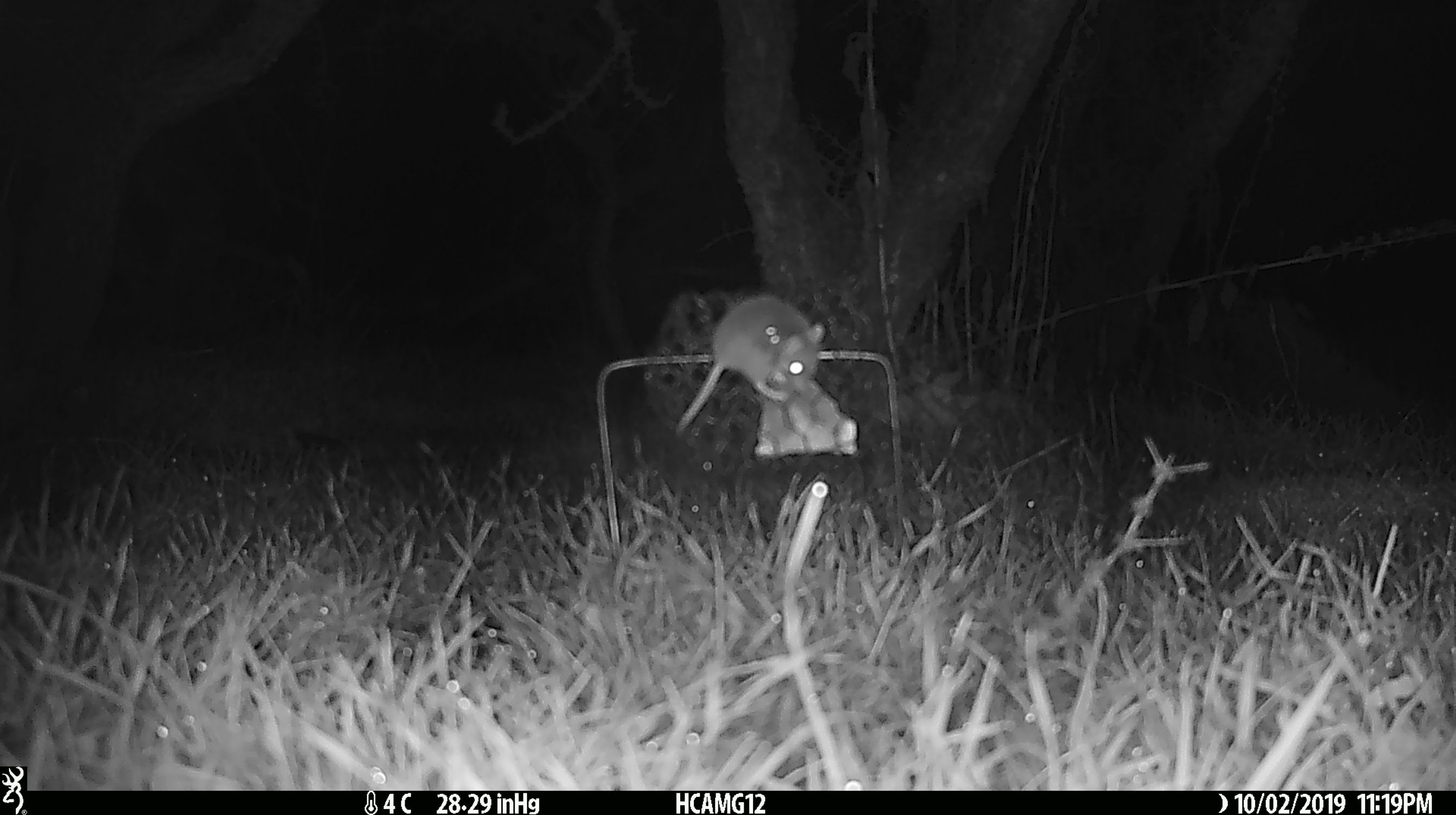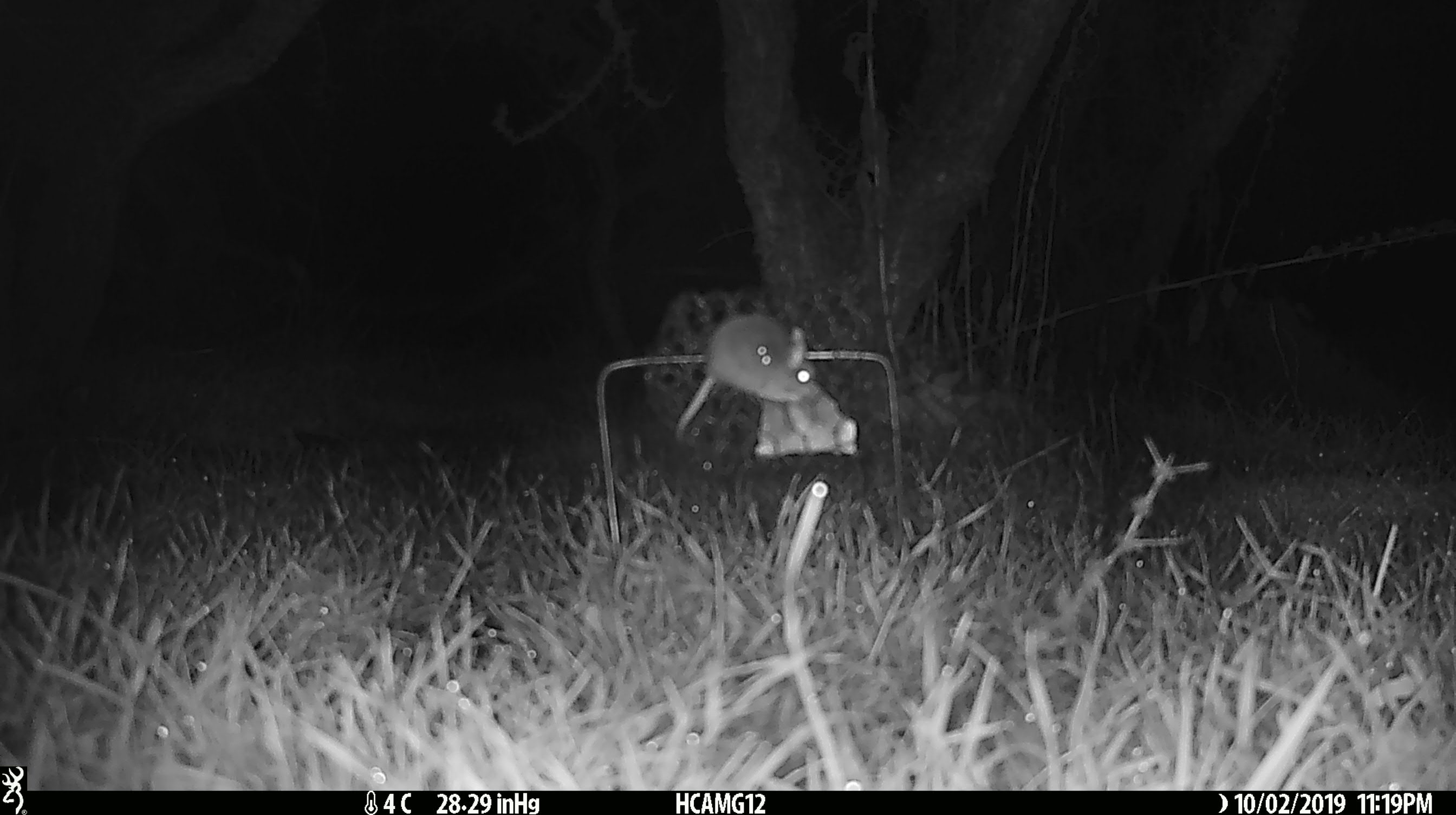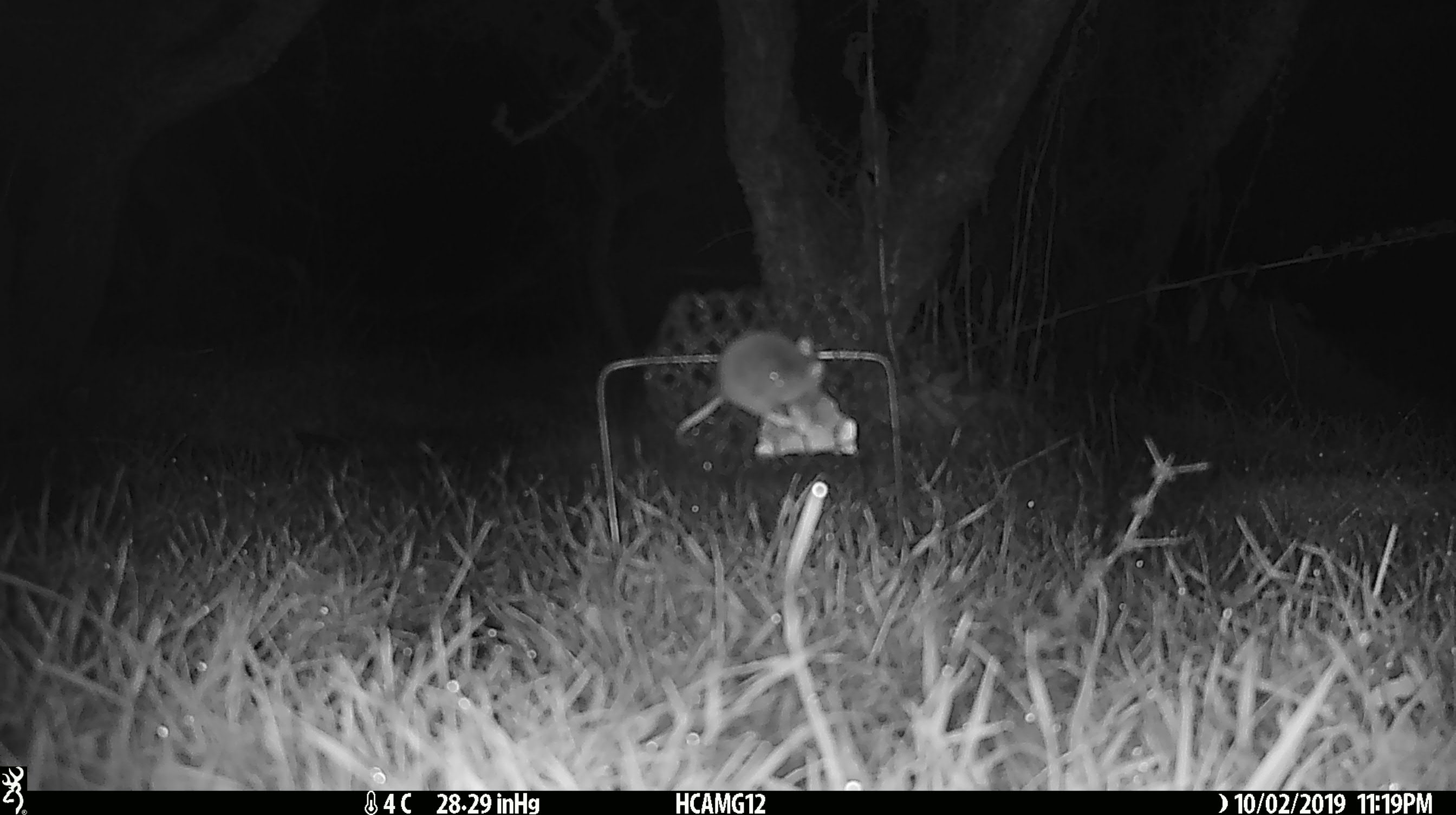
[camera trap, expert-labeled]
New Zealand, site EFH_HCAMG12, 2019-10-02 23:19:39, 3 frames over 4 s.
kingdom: Animalia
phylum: Chordata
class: Mammalia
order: Rodentia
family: Muridae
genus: Mus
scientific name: Mus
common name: mouse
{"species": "mouse (Mus)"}